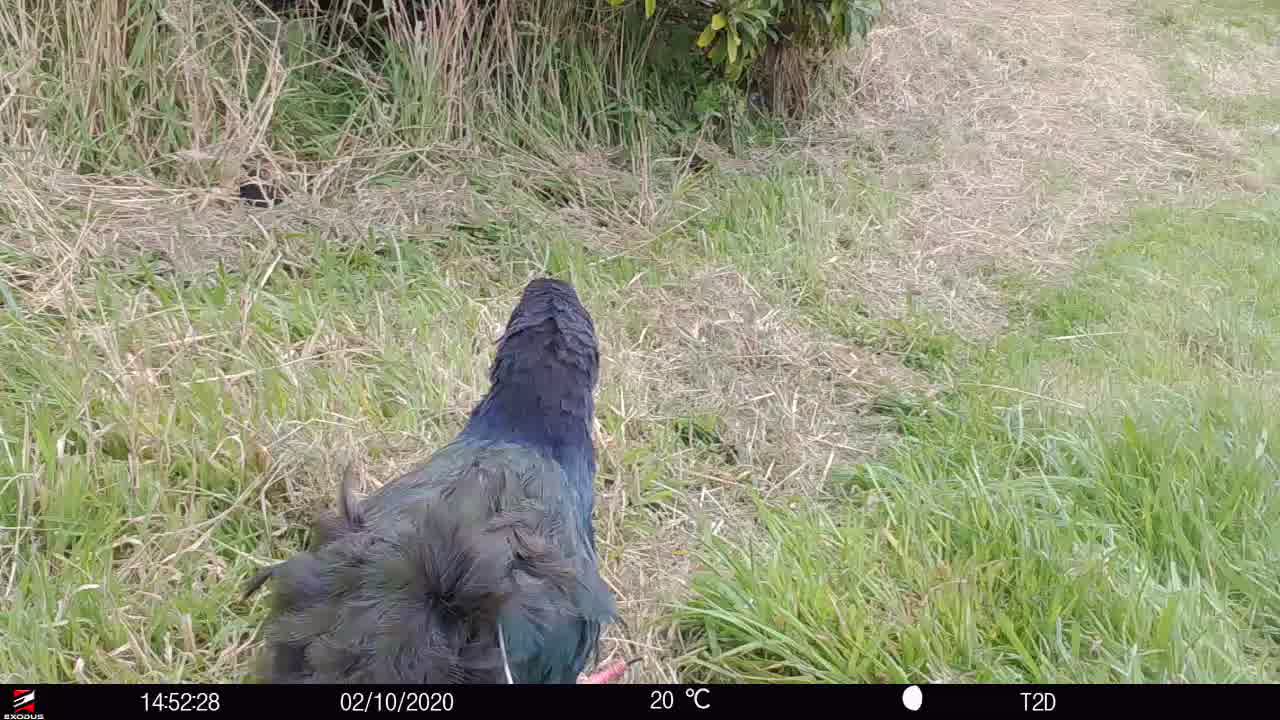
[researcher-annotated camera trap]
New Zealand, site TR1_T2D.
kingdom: Animalia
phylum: Chordata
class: Aves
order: Gruiformes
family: Rallidae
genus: Porphyrio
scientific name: Porphyrio mantelli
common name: takahe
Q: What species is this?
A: Takahe (Porphyrio mantelli).